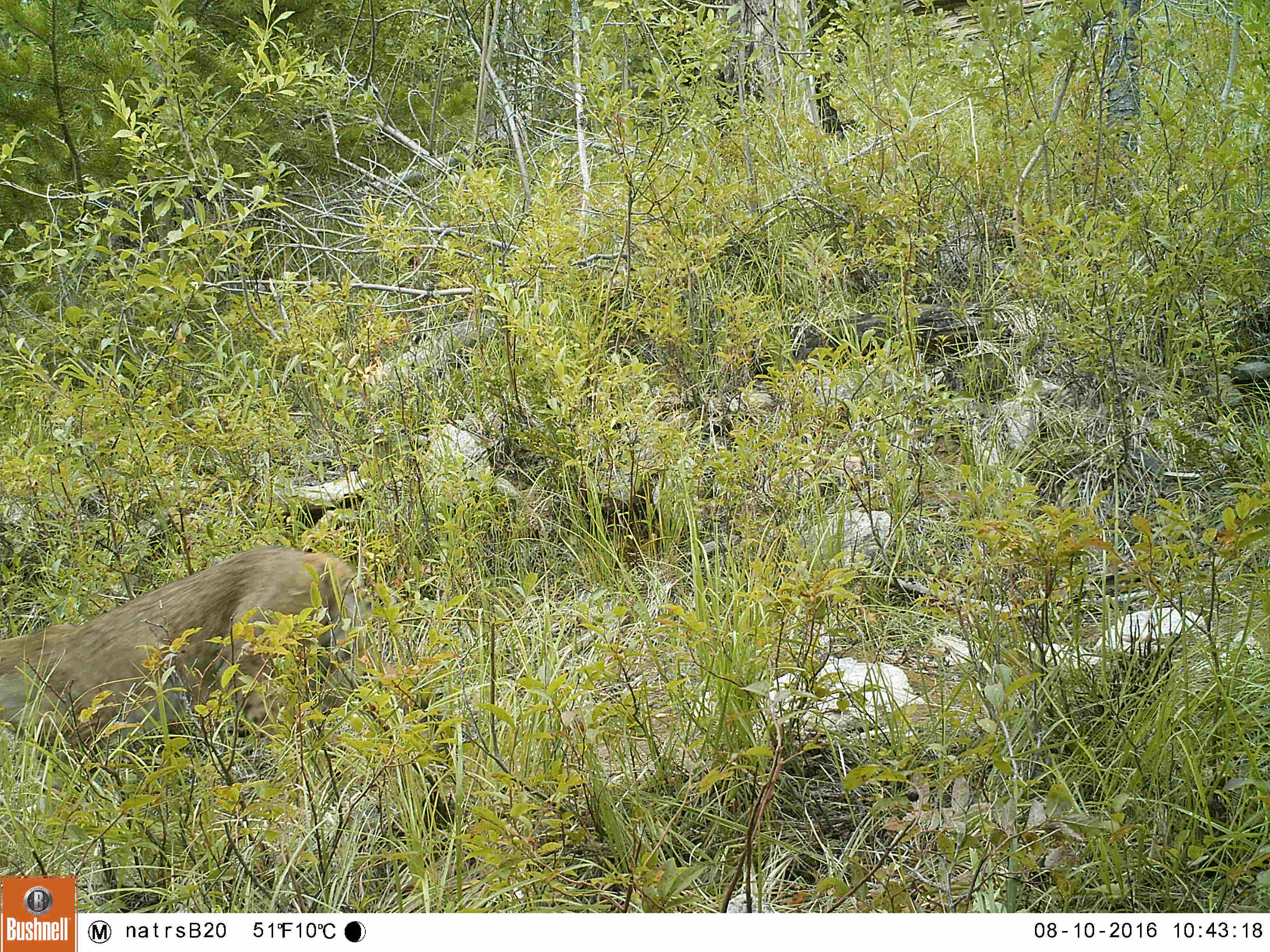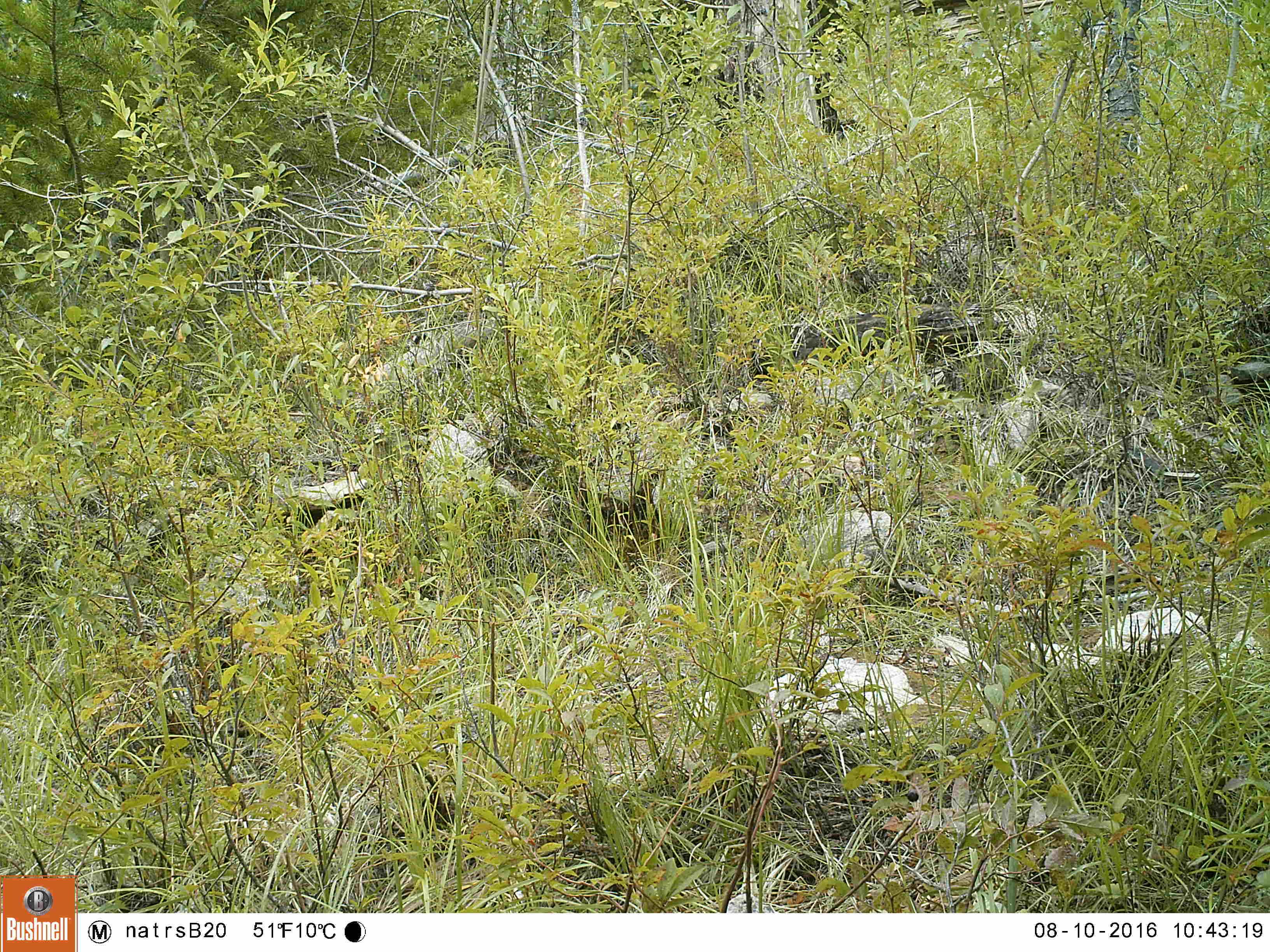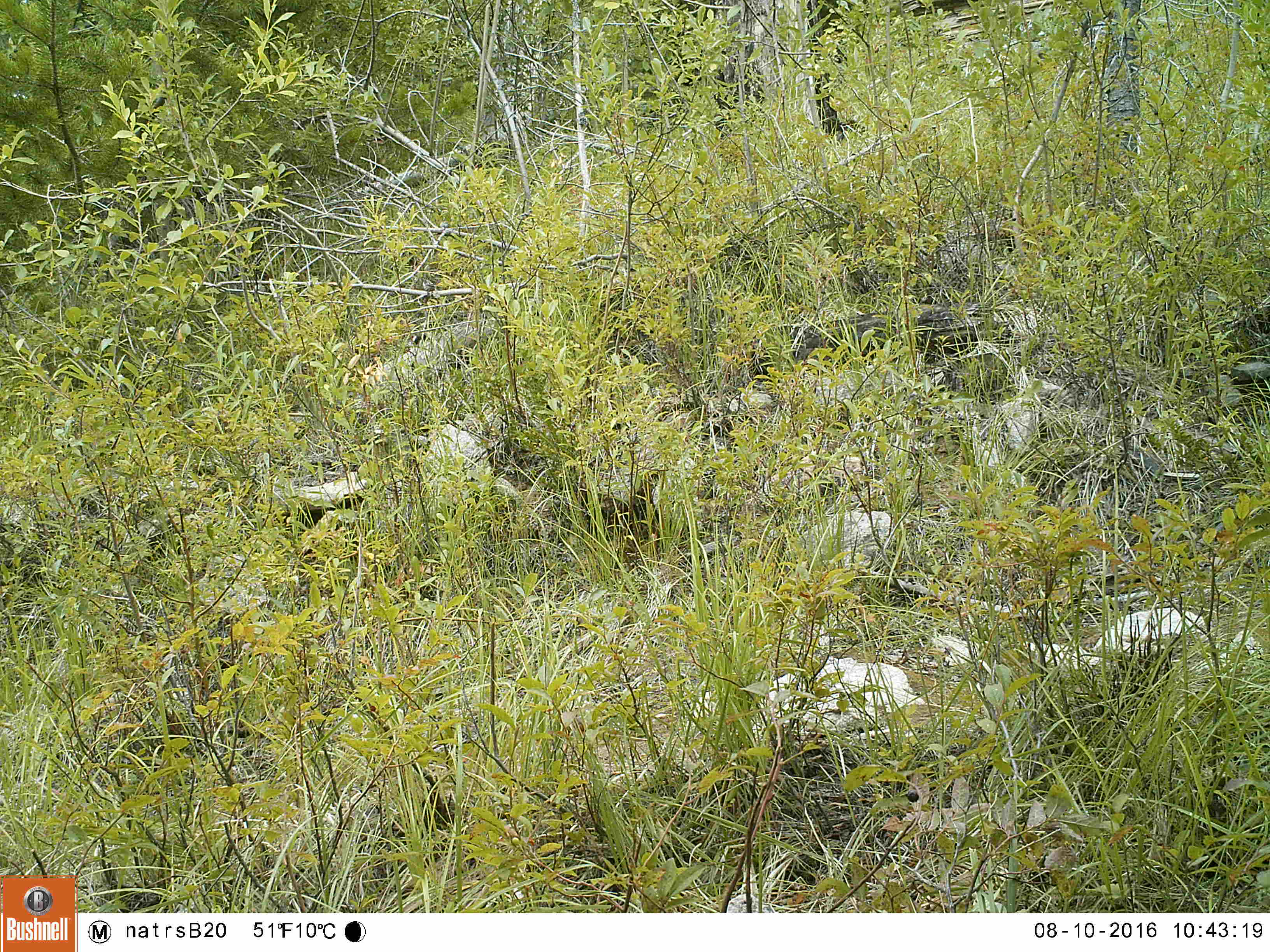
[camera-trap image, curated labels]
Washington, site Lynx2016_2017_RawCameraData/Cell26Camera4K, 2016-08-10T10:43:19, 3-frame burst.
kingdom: Animalia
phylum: Chordata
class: Mammalia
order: Carnivora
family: Felidae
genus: Lynx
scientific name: Lynx rufus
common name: bobcat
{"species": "Lynx rufus (bobcat)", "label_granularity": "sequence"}